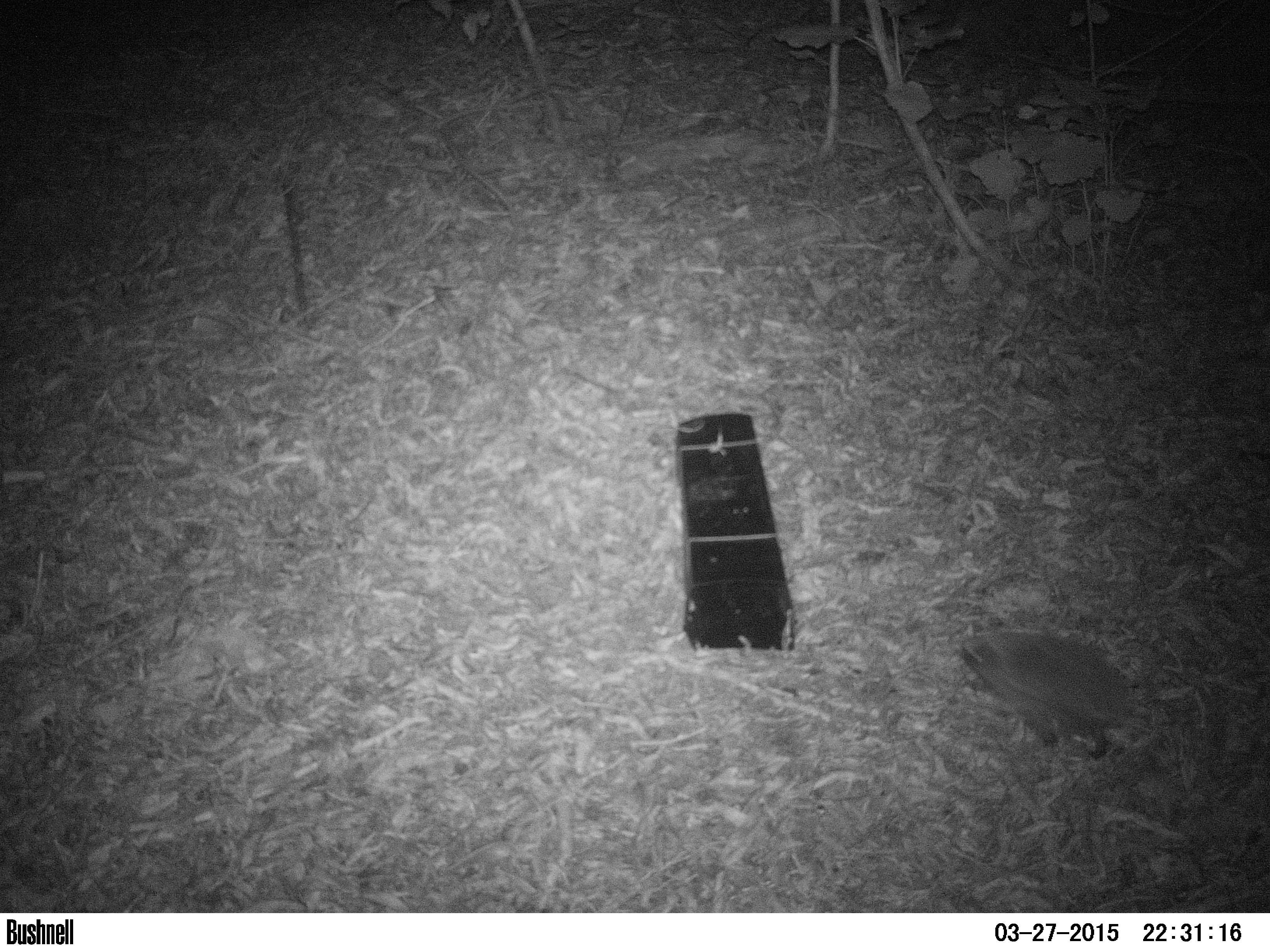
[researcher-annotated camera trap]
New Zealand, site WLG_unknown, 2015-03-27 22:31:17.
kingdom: Animalia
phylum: Chordata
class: Mammalia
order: Eulipotyphla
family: Erinaceidae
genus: Erinaceus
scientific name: Erinaceus europaeus europaeus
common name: european hedgehog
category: hedgehog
Hedgehog (european hedgehog) (Erinaceus europaeus europaeus).